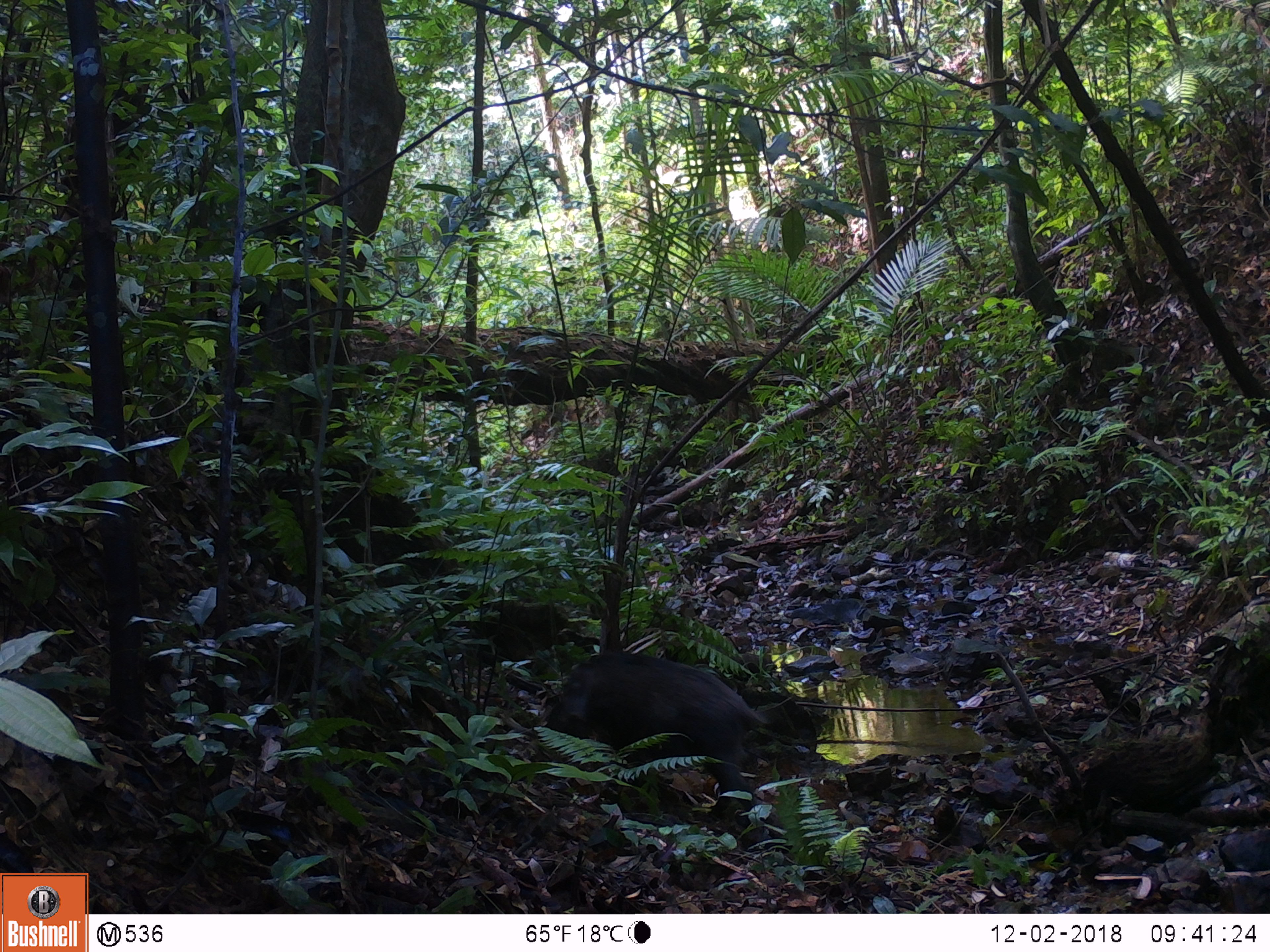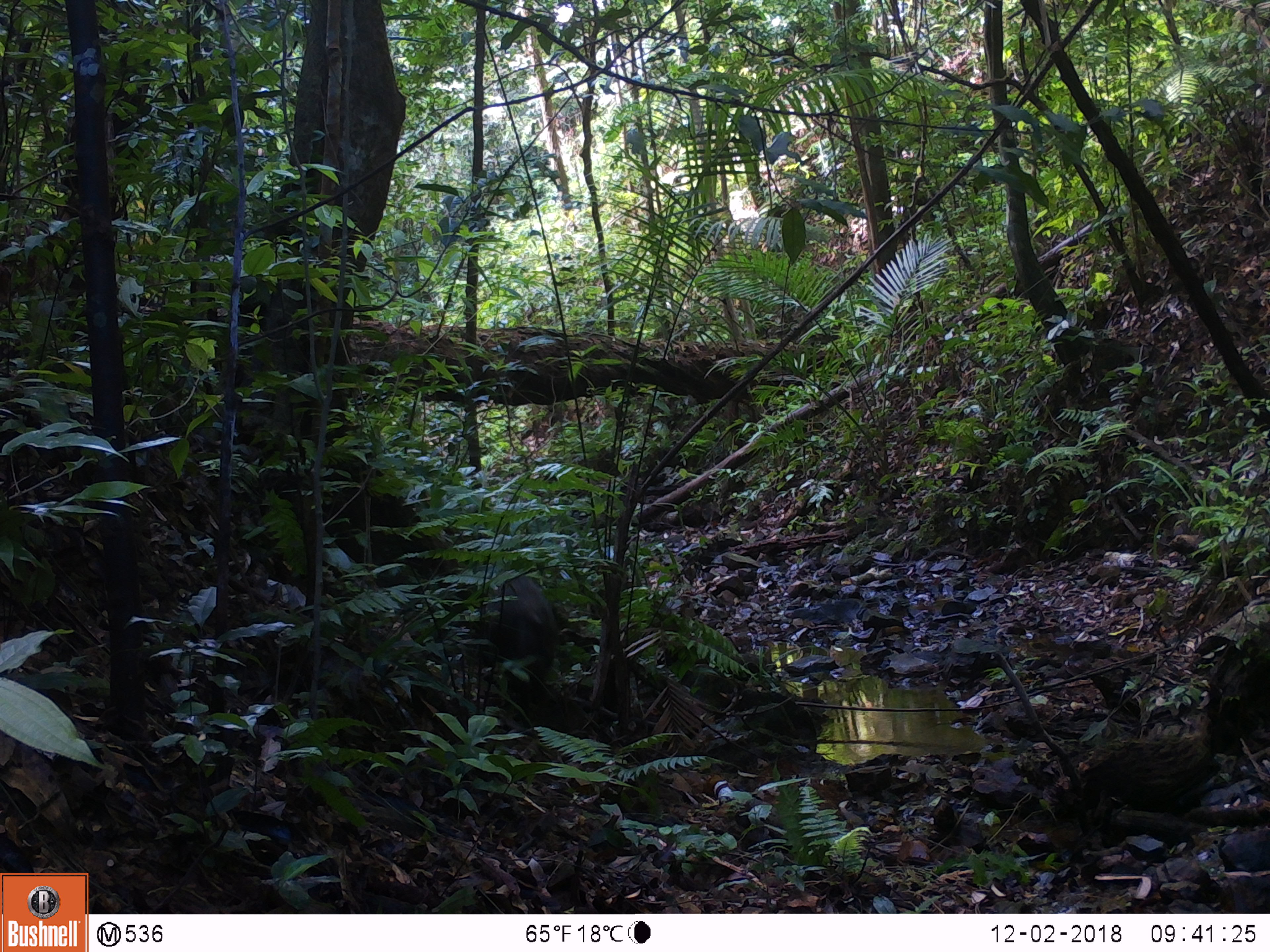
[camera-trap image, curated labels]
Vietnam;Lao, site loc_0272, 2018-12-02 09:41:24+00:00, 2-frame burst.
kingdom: Animalia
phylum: Chordata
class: Mammalia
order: Artiodactyla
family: Suidae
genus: Sus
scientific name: Sus scrofa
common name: eurasian wild pig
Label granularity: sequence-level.